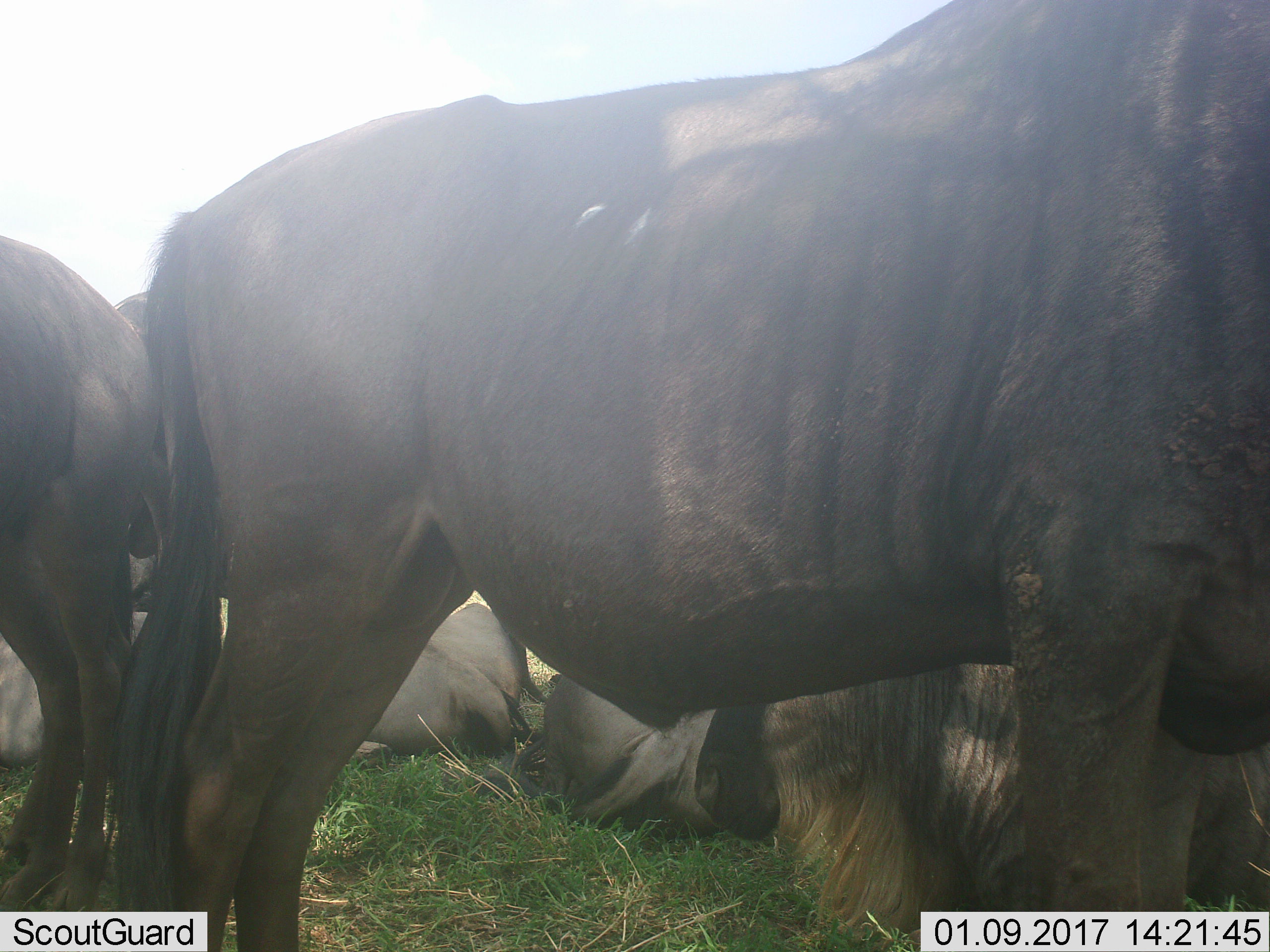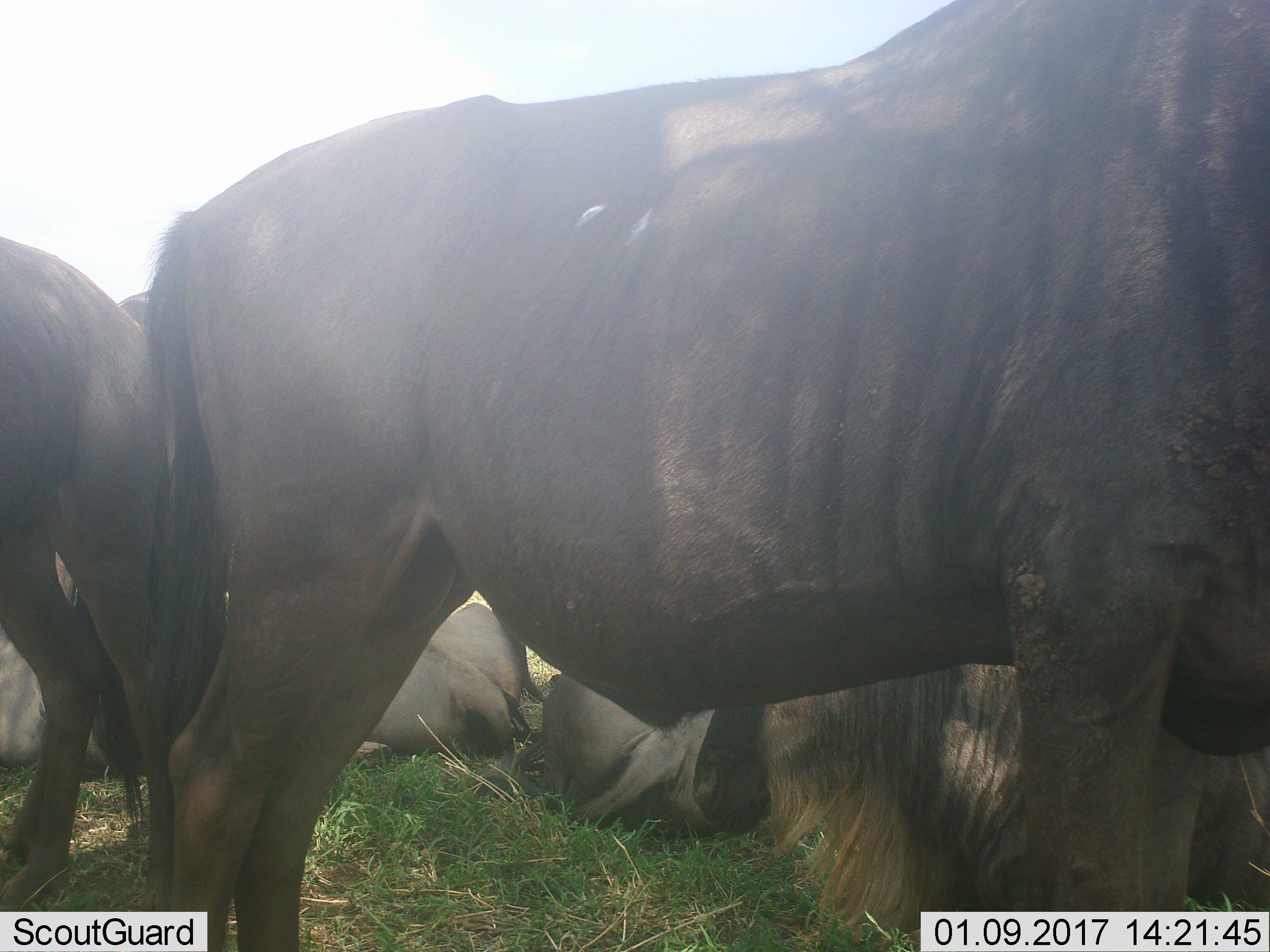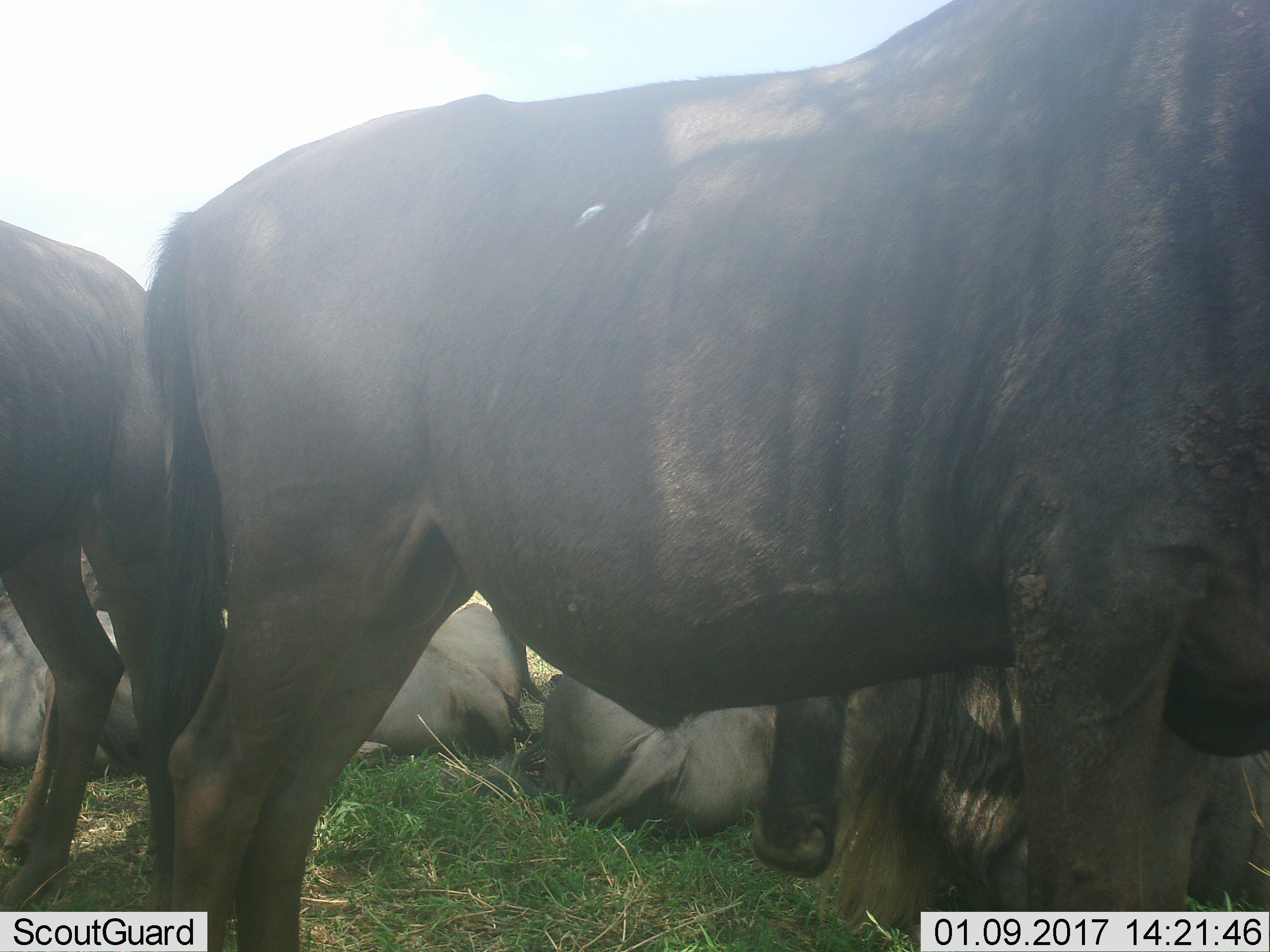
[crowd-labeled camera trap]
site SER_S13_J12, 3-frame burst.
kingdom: Animalia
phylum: Chordata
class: Mammalia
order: Artiodactyla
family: Bovidae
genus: Connochaetes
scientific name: Connochaetes taurinus taurinus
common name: blue wildebeest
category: wildebeestblue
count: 7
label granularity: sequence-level